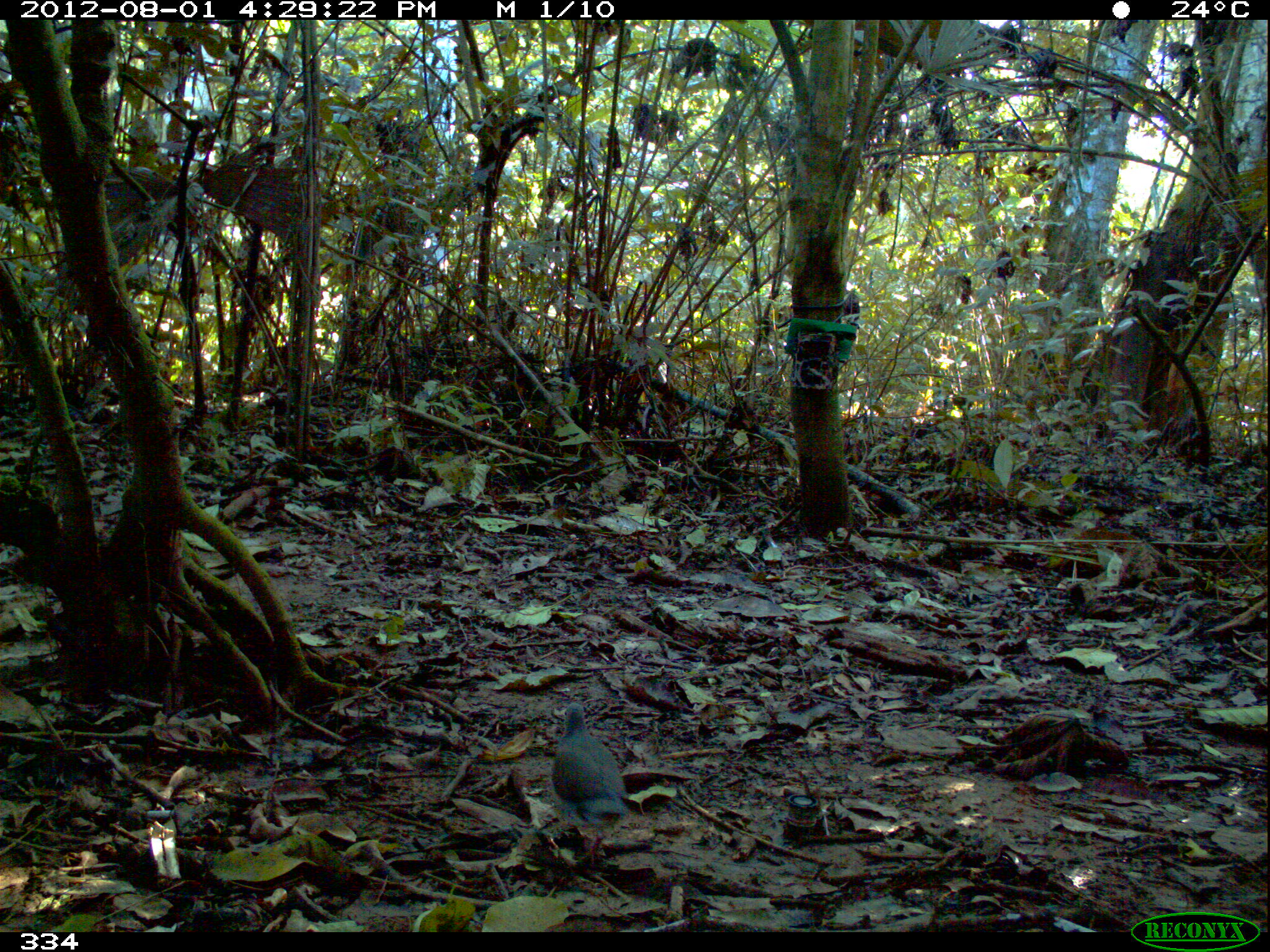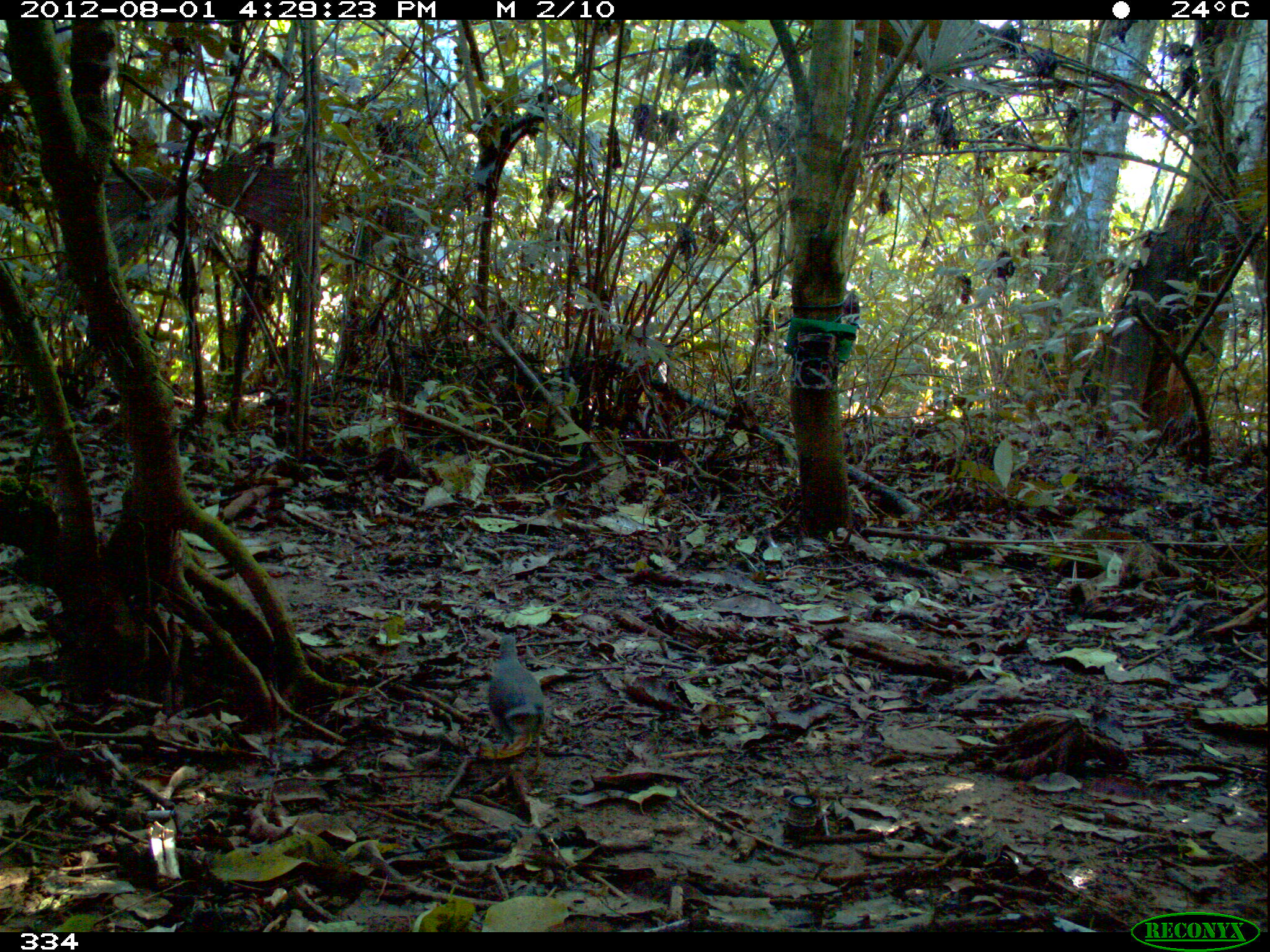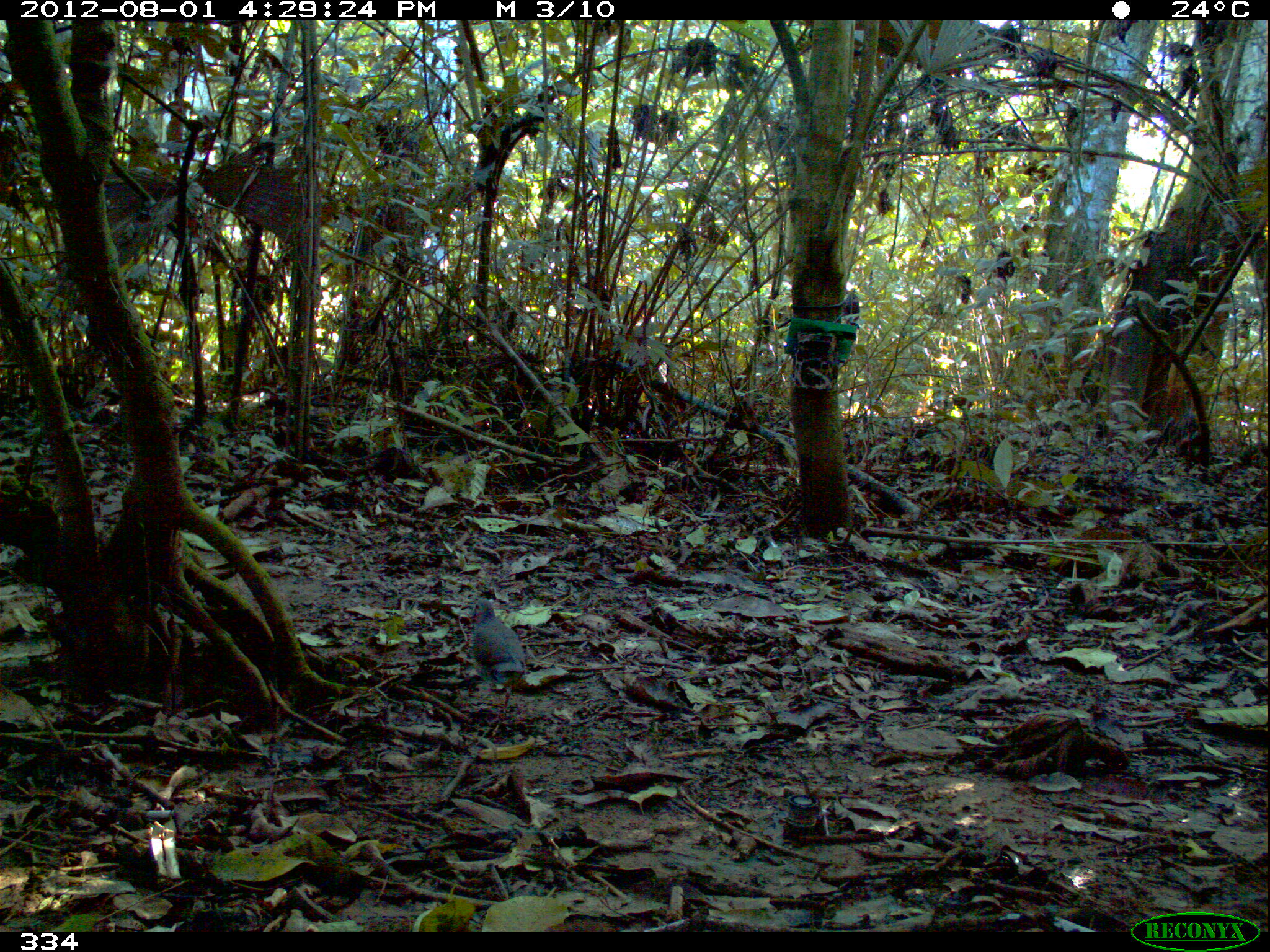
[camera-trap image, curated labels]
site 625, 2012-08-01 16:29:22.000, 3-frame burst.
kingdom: Animalia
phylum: Chordata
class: Aves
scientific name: Aves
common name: bird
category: unknown bird